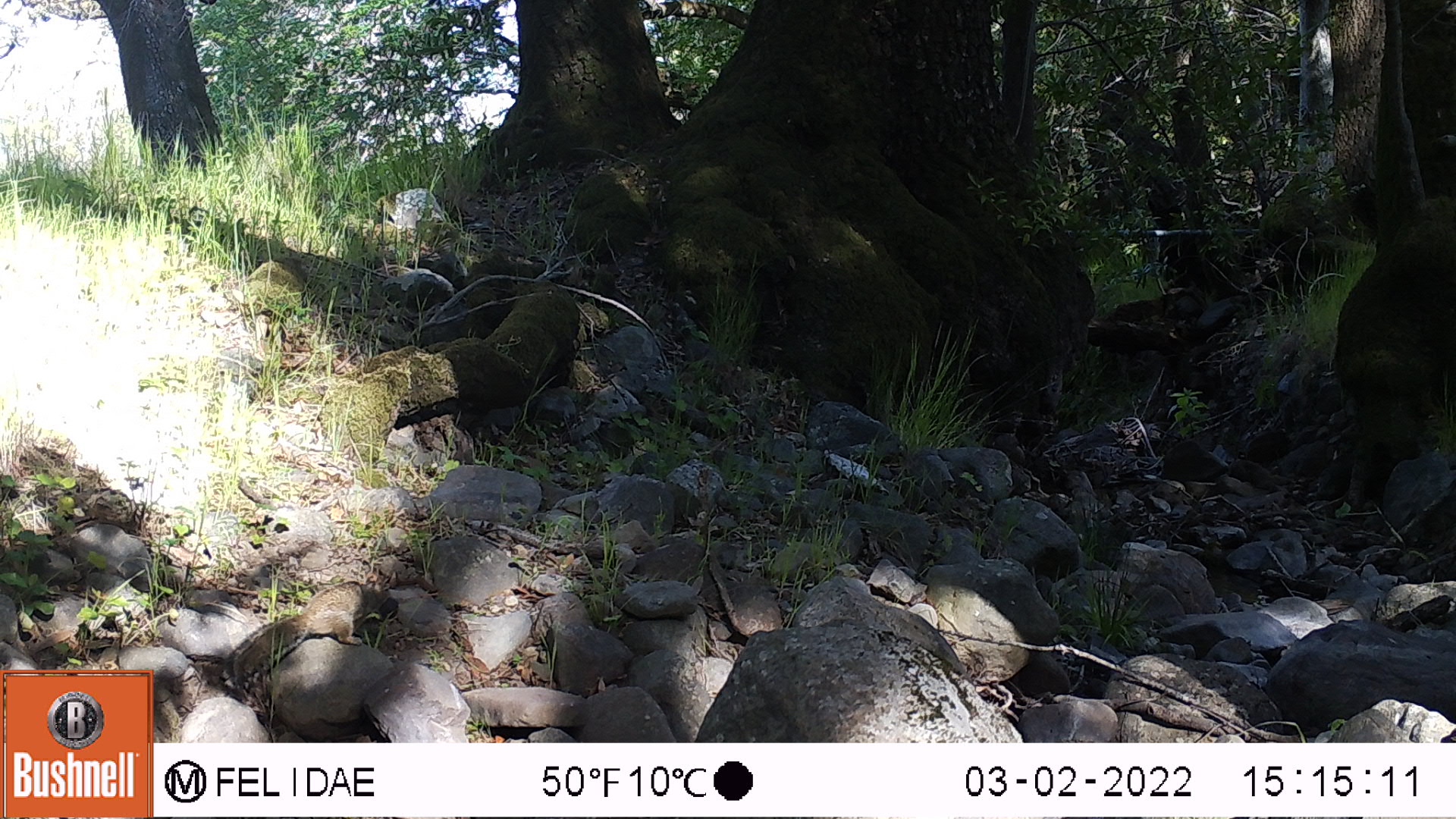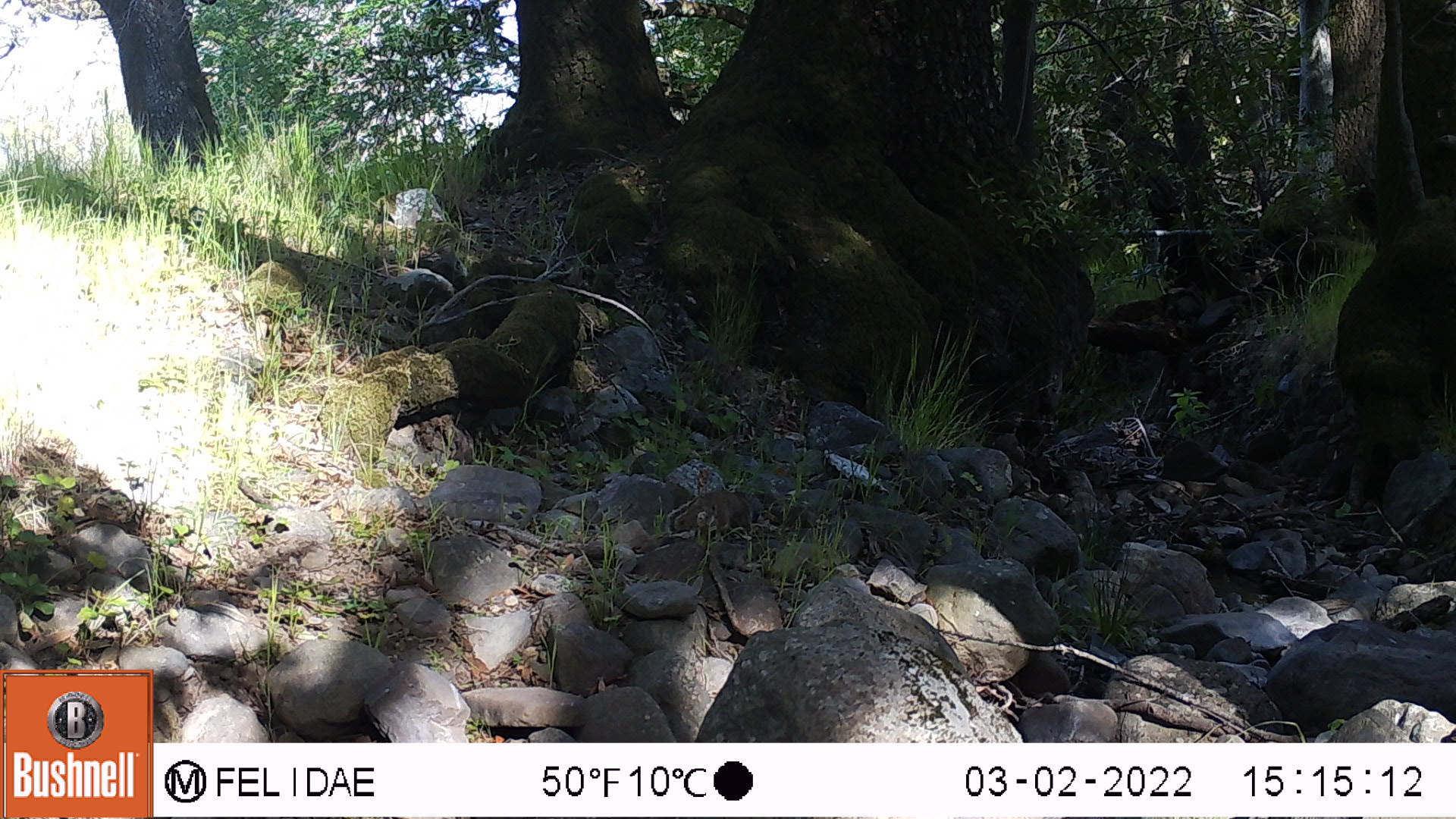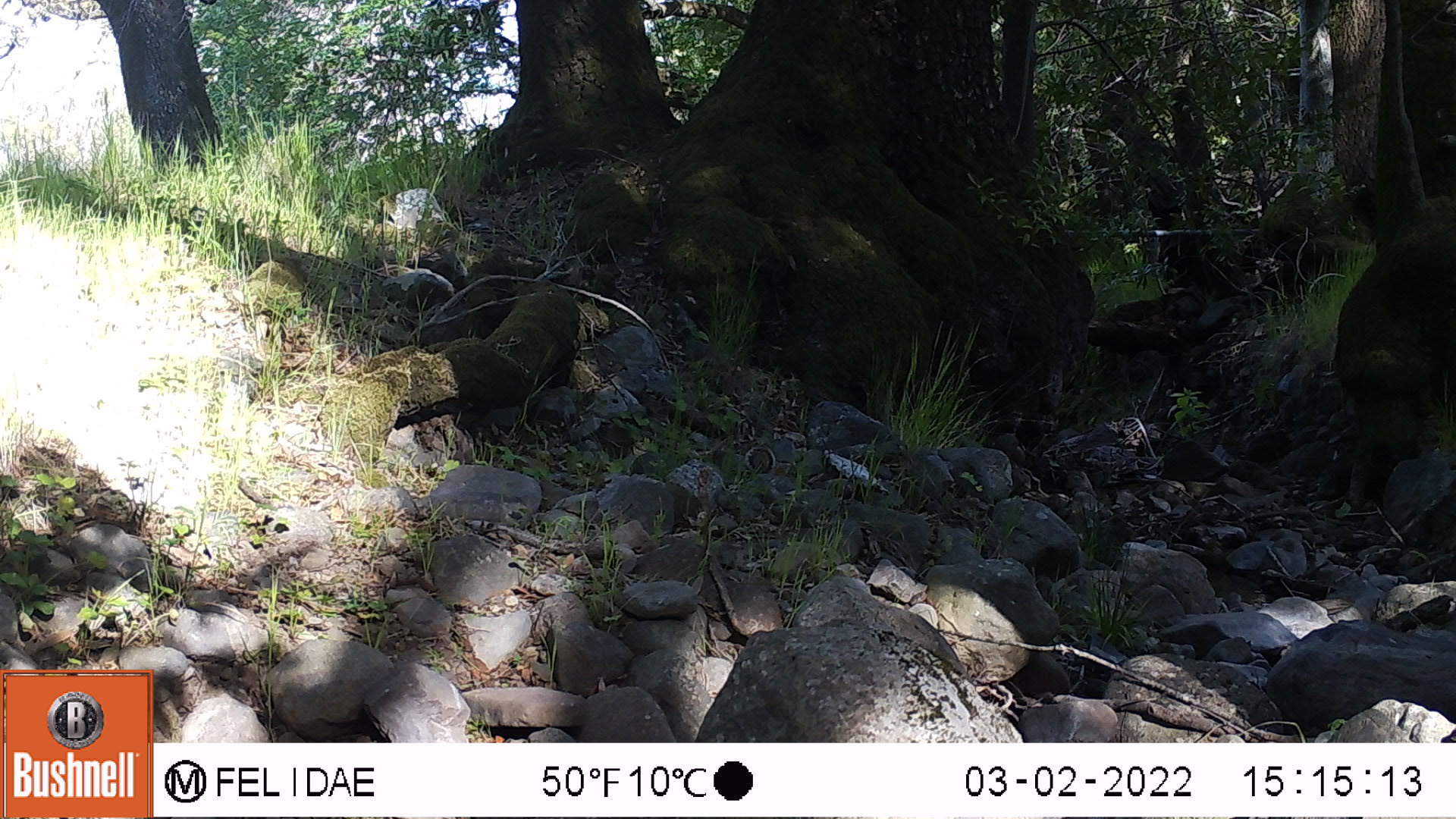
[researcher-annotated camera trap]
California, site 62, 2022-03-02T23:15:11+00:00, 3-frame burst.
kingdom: Animalia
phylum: Chordata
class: Mammalia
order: Rodentia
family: Sciuridae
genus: Sciurus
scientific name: Sciurus griseus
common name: western gray squirrel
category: western grey squirrel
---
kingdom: Animalia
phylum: Chordata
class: Mammalia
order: Rodentia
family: Sciuridae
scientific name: Sciuridae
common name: squirrel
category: unknown squirrel